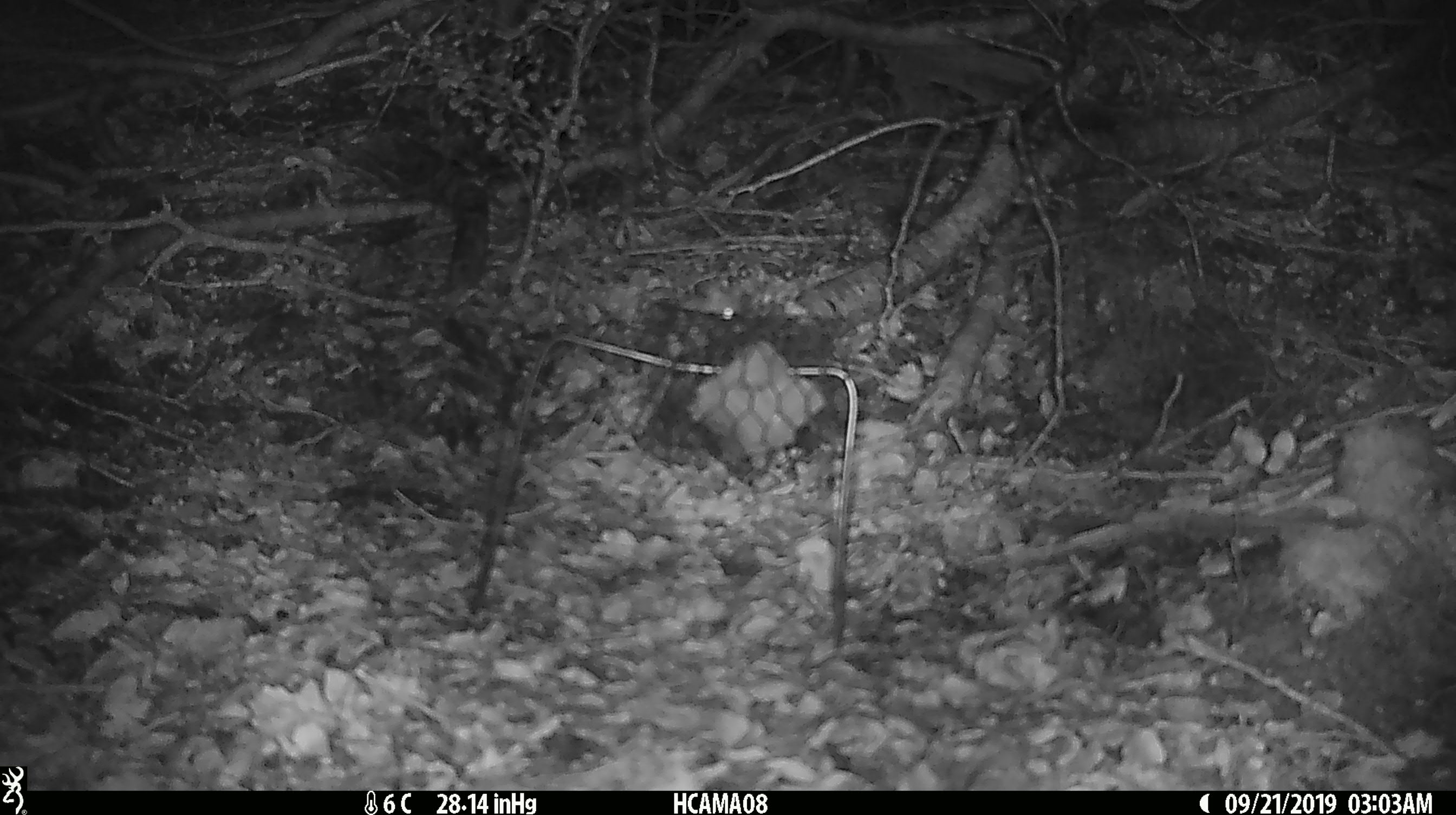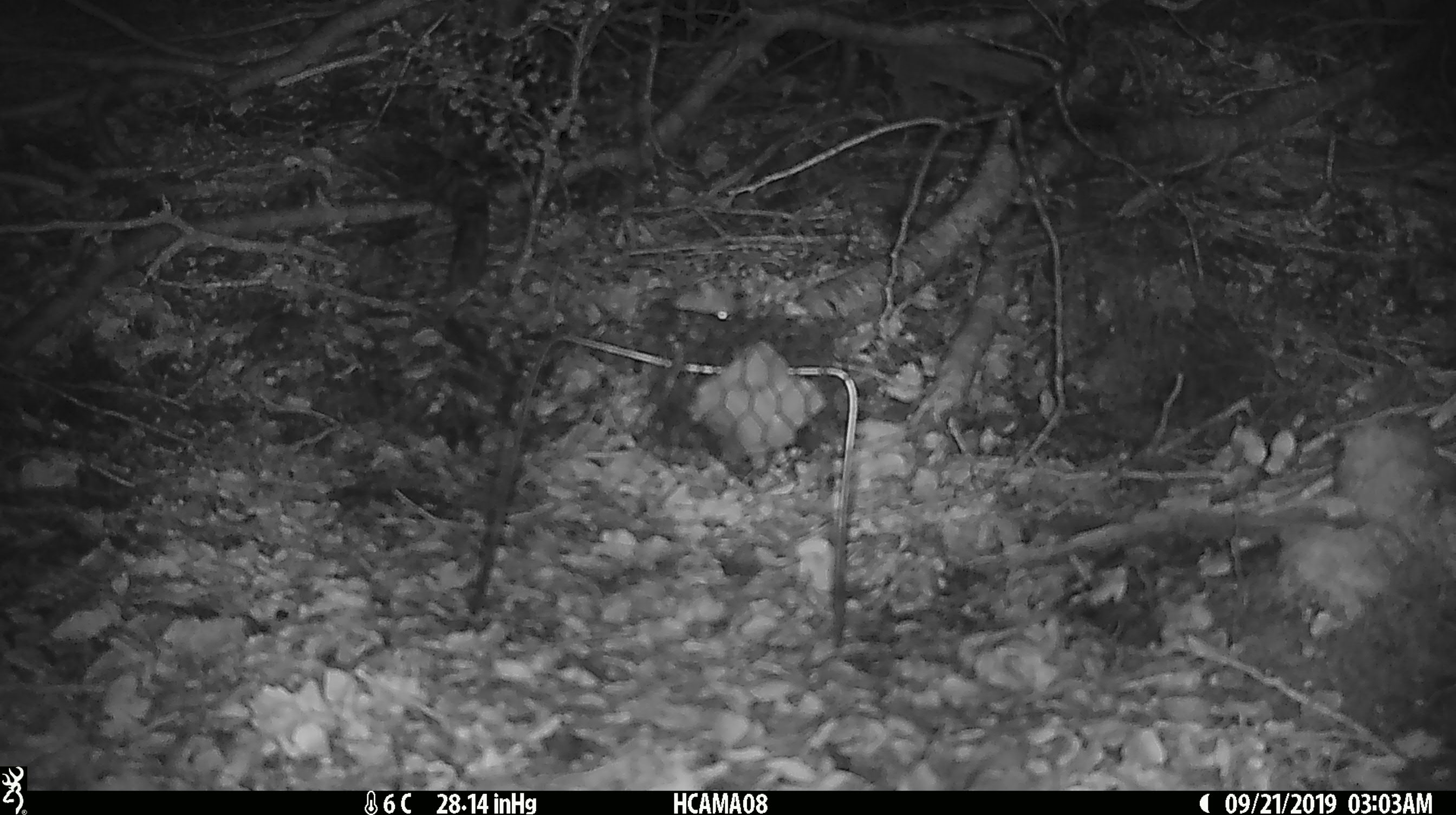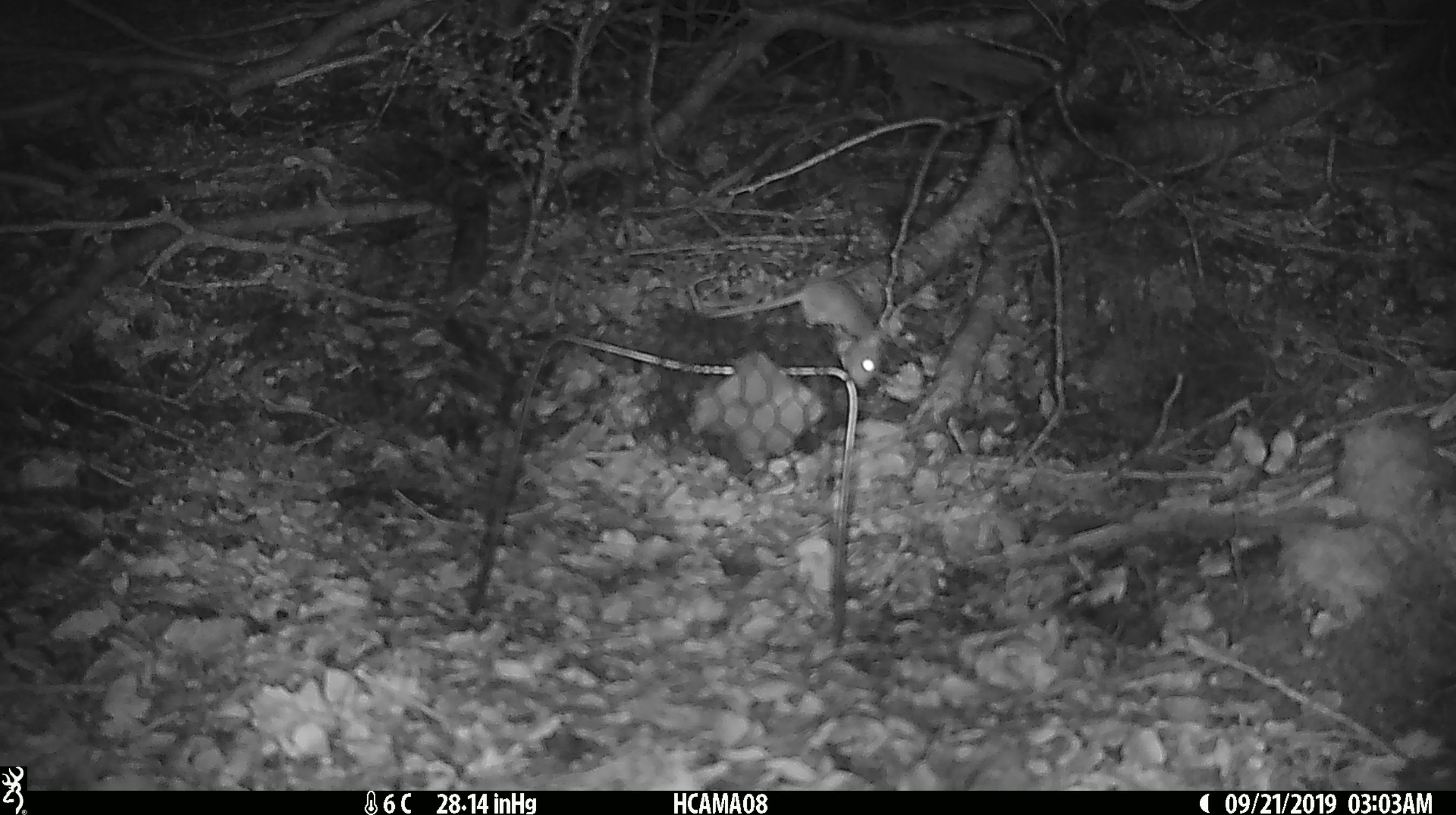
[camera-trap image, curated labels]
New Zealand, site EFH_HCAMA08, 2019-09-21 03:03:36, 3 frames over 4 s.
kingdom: Animalia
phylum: Chordata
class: Mammalia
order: Rodentia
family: Muridae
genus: Mus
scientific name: Mus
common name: mouse